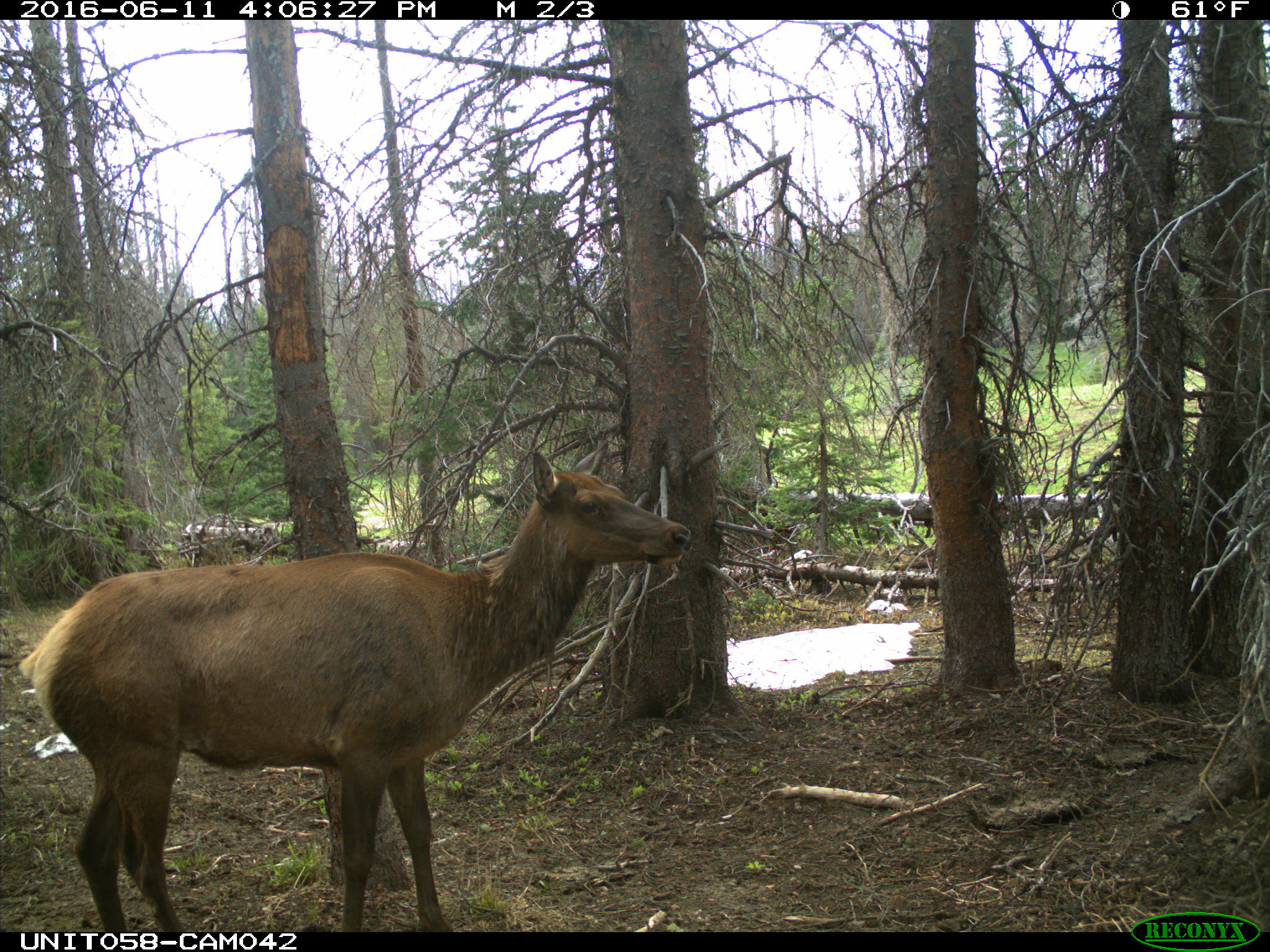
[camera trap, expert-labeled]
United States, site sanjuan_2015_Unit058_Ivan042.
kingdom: Animalia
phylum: Chordata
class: Mammalia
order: Artiodactyla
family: Cervidae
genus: Cervus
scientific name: Cervus elaphus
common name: red deer